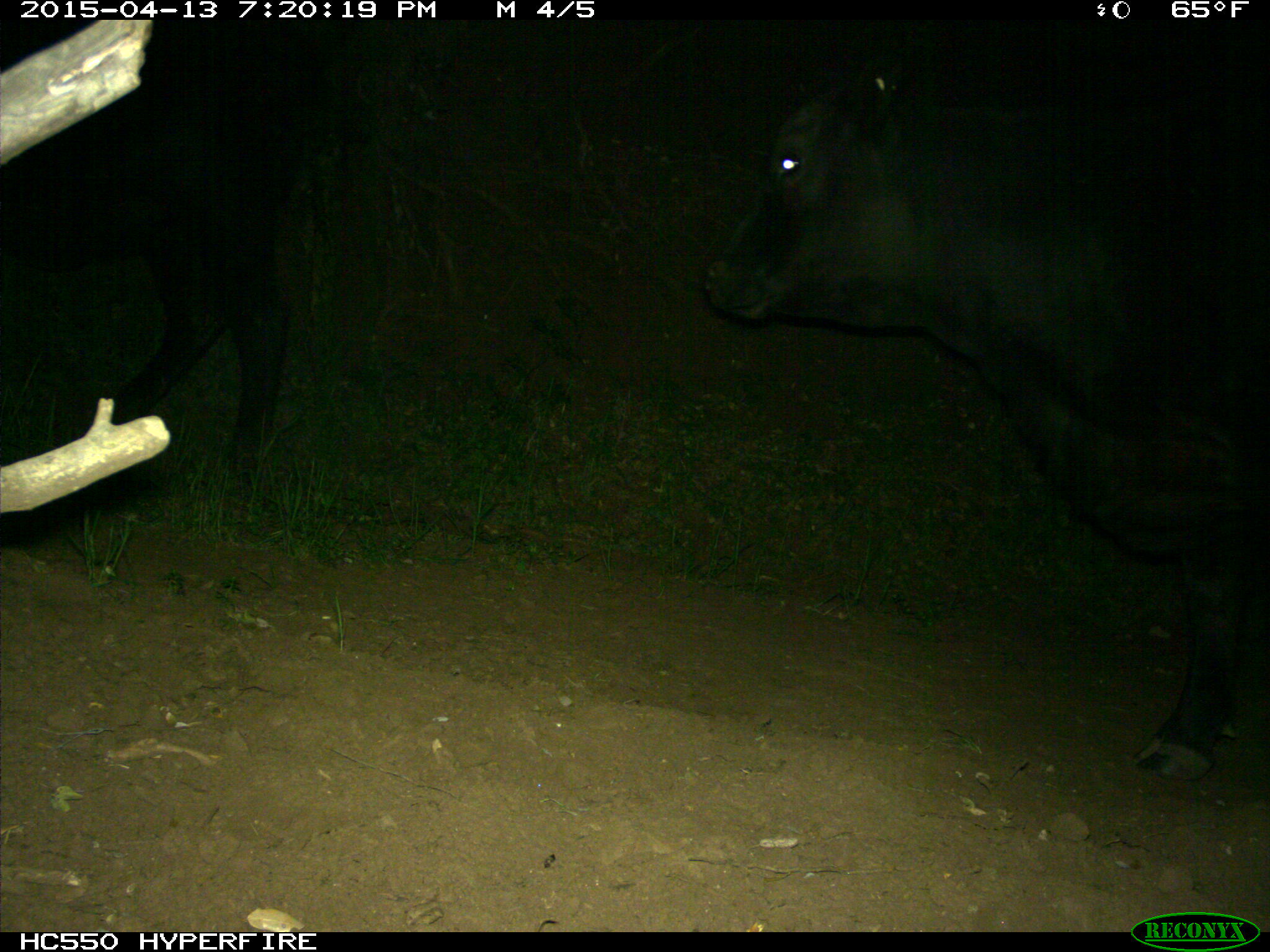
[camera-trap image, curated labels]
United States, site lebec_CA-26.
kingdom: Animalia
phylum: Chordata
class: Mammalia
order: Artiodactyla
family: Bovidae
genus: Bos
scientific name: Bos taurus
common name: domestic cow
Bos taurus (domestic cow).